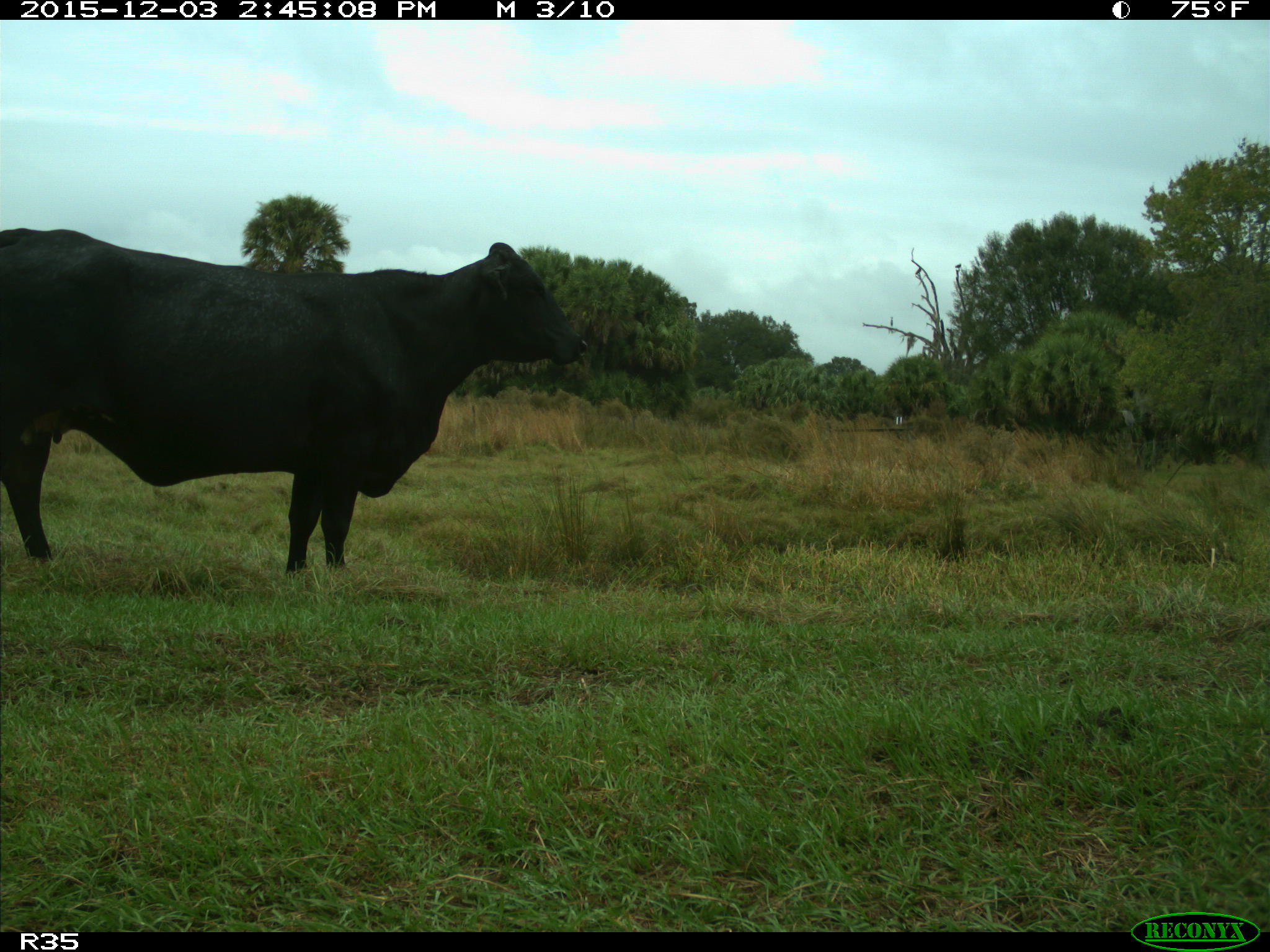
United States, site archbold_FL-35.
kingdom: Animalia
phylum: Chordata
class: Mammalia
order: Artiodactyla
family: Bovidae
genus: Bos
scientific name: Bos taurus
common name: domestic cow